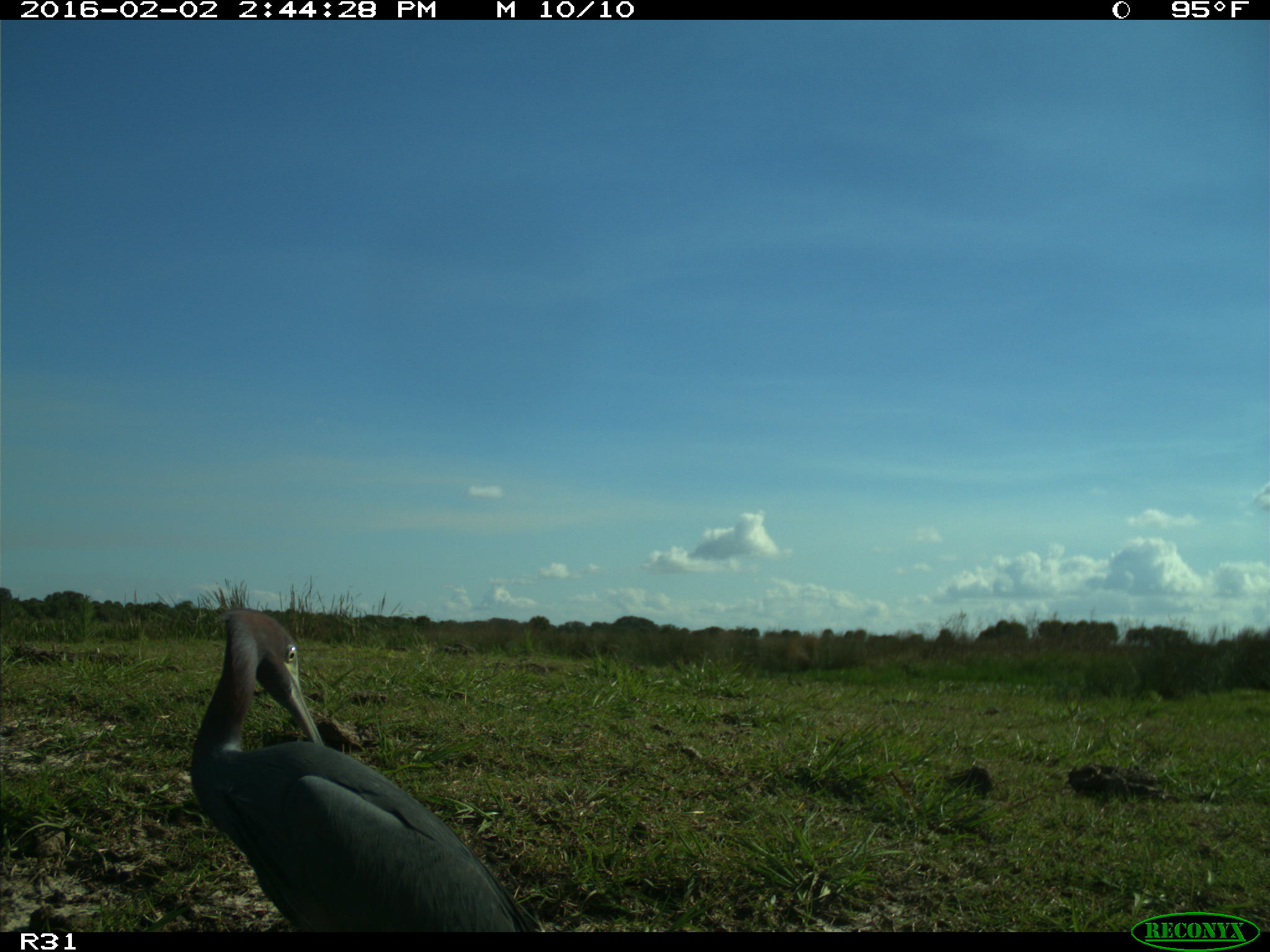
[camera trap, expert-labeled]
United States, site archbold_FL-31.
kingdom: Animalia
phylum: Chordata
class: Aves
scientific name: Aves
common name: birds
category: unidentified bird